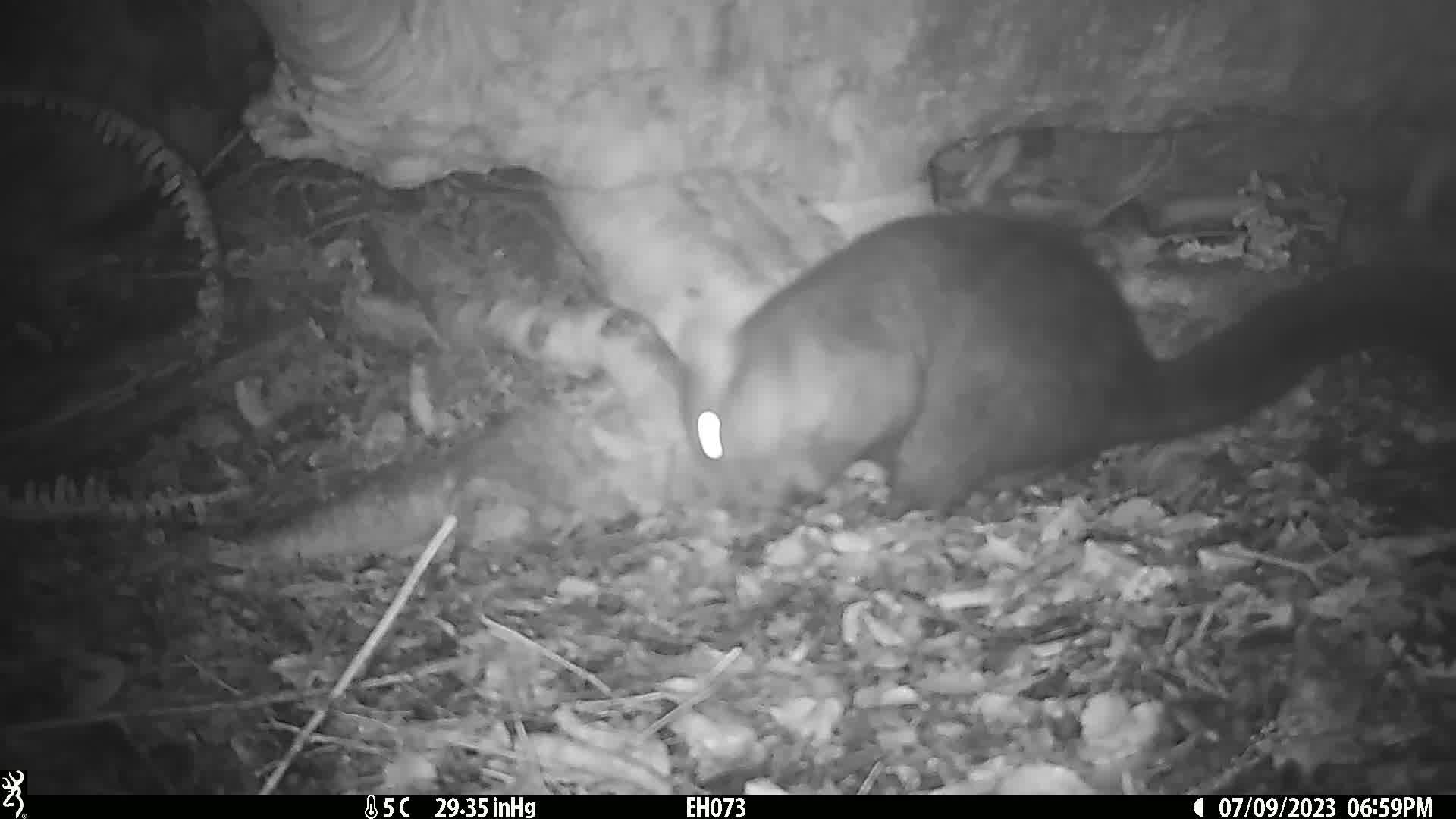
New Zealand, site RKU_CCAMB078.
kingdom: Animalia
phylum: Chordata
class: Mammalia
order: Diprotodontia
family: Phalangeridae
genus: Trichosurus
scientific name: Trichosurus vulpecula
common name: common brushtail possum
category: possum